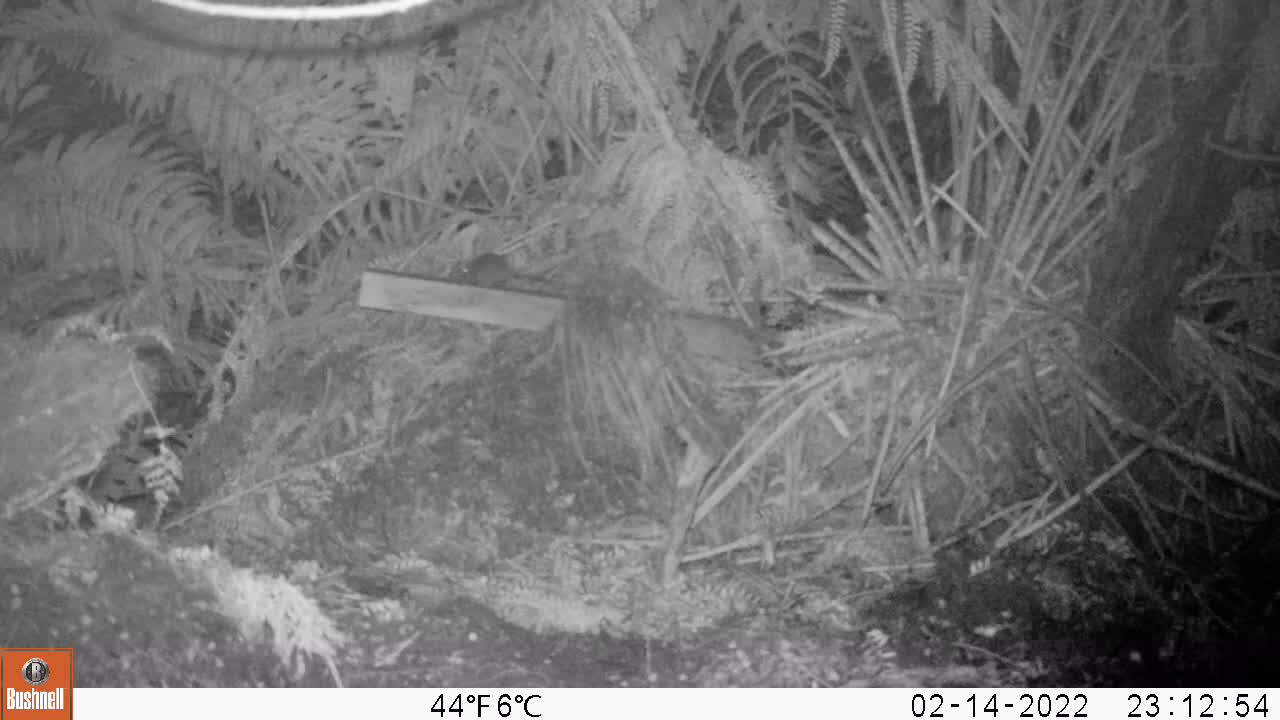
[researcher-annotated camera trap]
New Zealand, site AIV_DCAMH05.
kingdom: Animalia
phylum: Chordata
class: Mammalia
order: Rodentia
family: Muridae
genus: Mus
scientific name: Mus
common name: mouse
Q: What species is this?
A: Mouse (Mus).